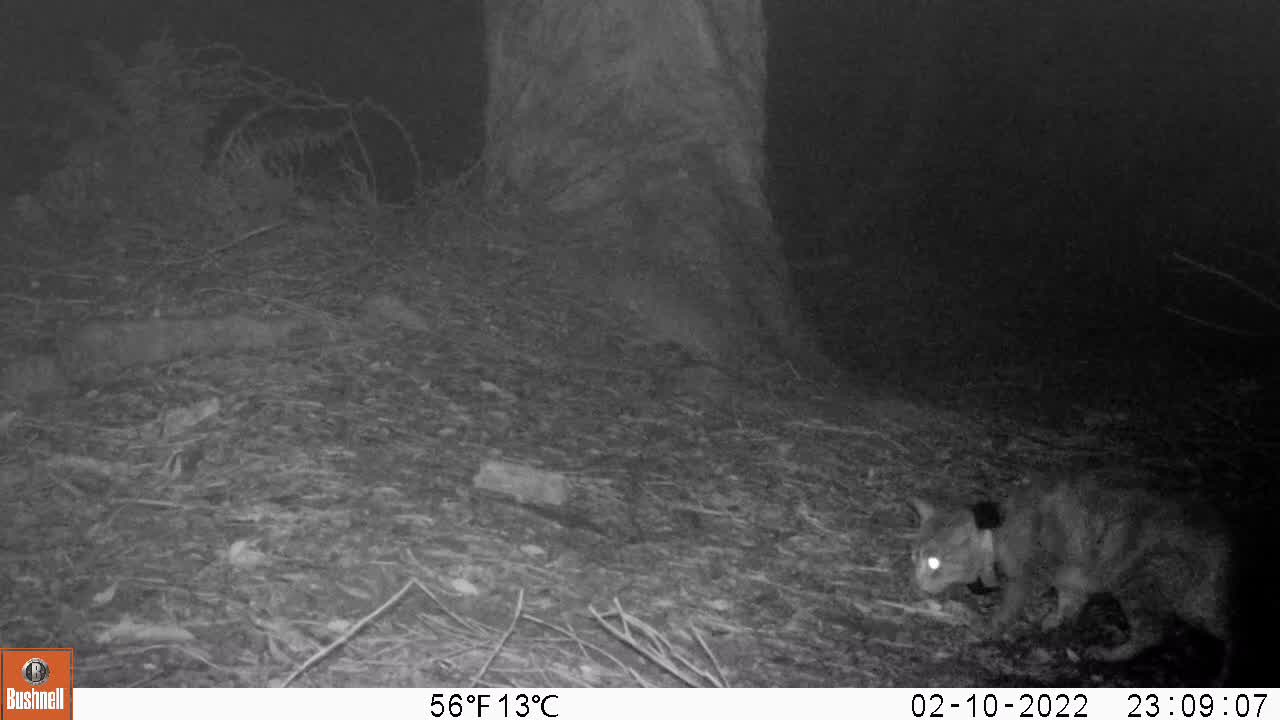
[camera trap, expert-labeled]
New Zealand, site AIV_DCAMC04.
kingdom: Animalia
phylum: Chordata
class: Mammalia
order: Carnivora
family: Felidae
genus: Felis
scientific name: Felis catus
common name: domestic cat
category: cat